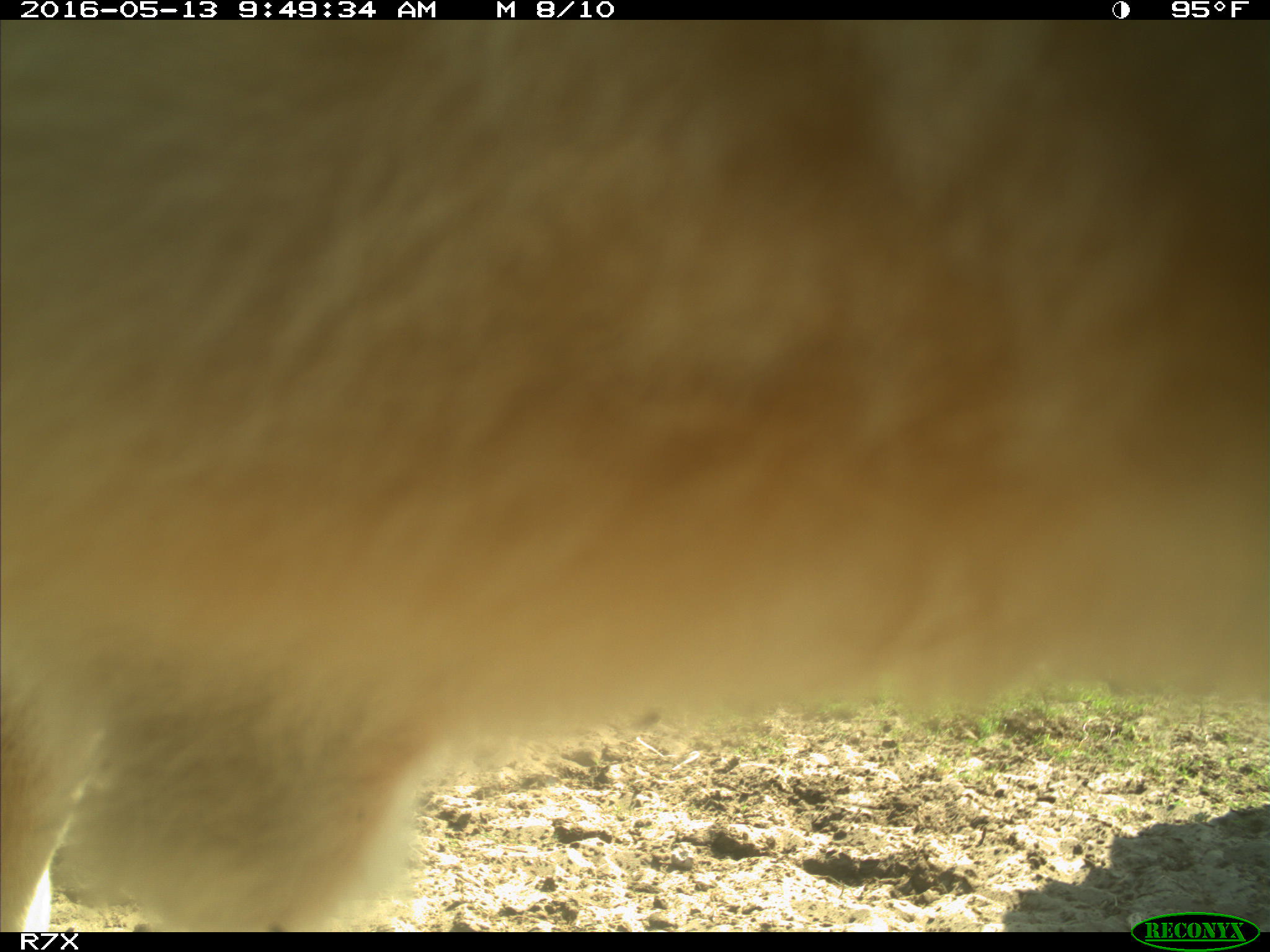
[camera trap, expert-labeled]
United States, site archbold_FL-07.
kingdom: Animalia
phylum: Chordata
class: Mammalia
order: Artiodactyla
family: Bovidae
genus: Bos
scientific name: Bos taurus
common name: domestic cow